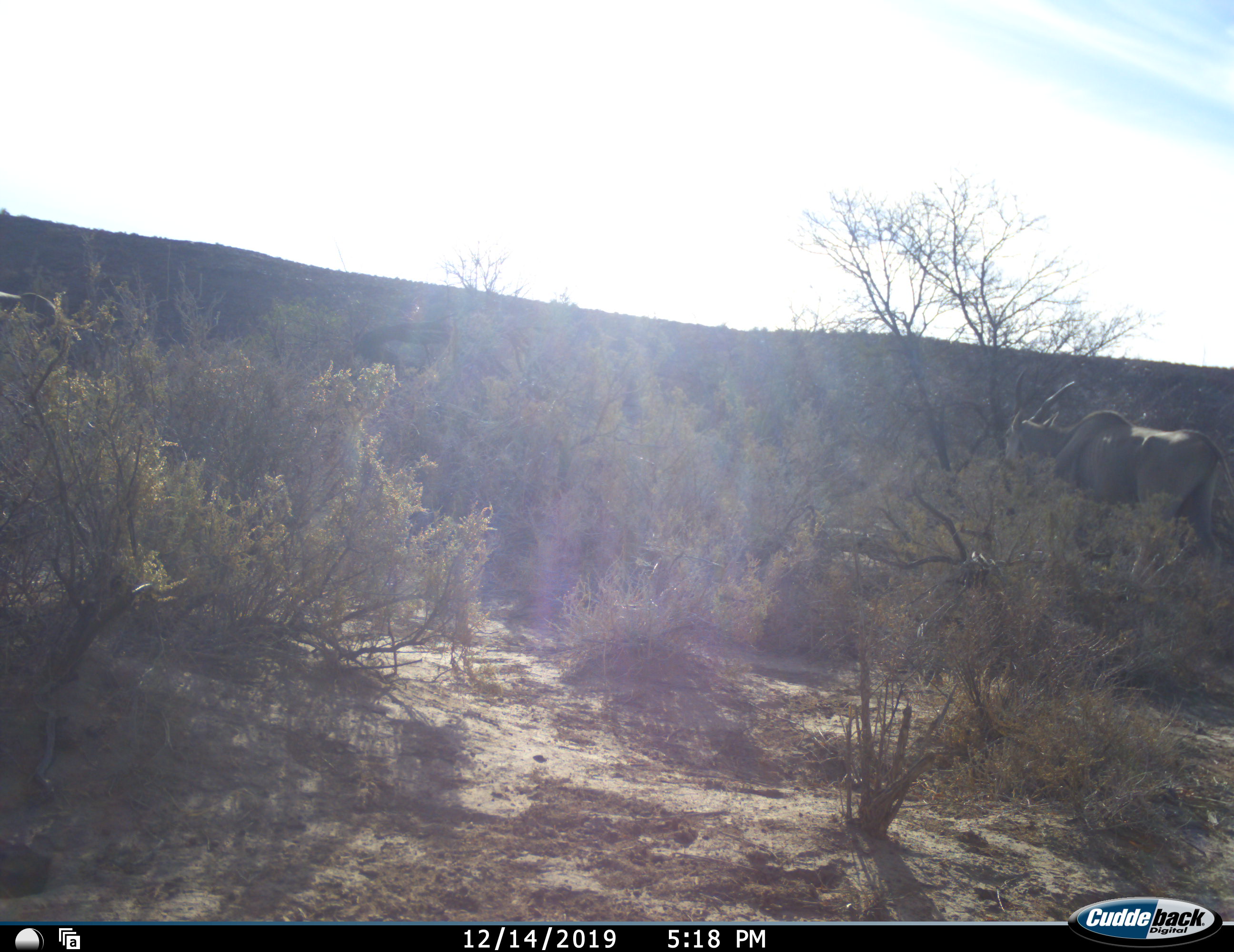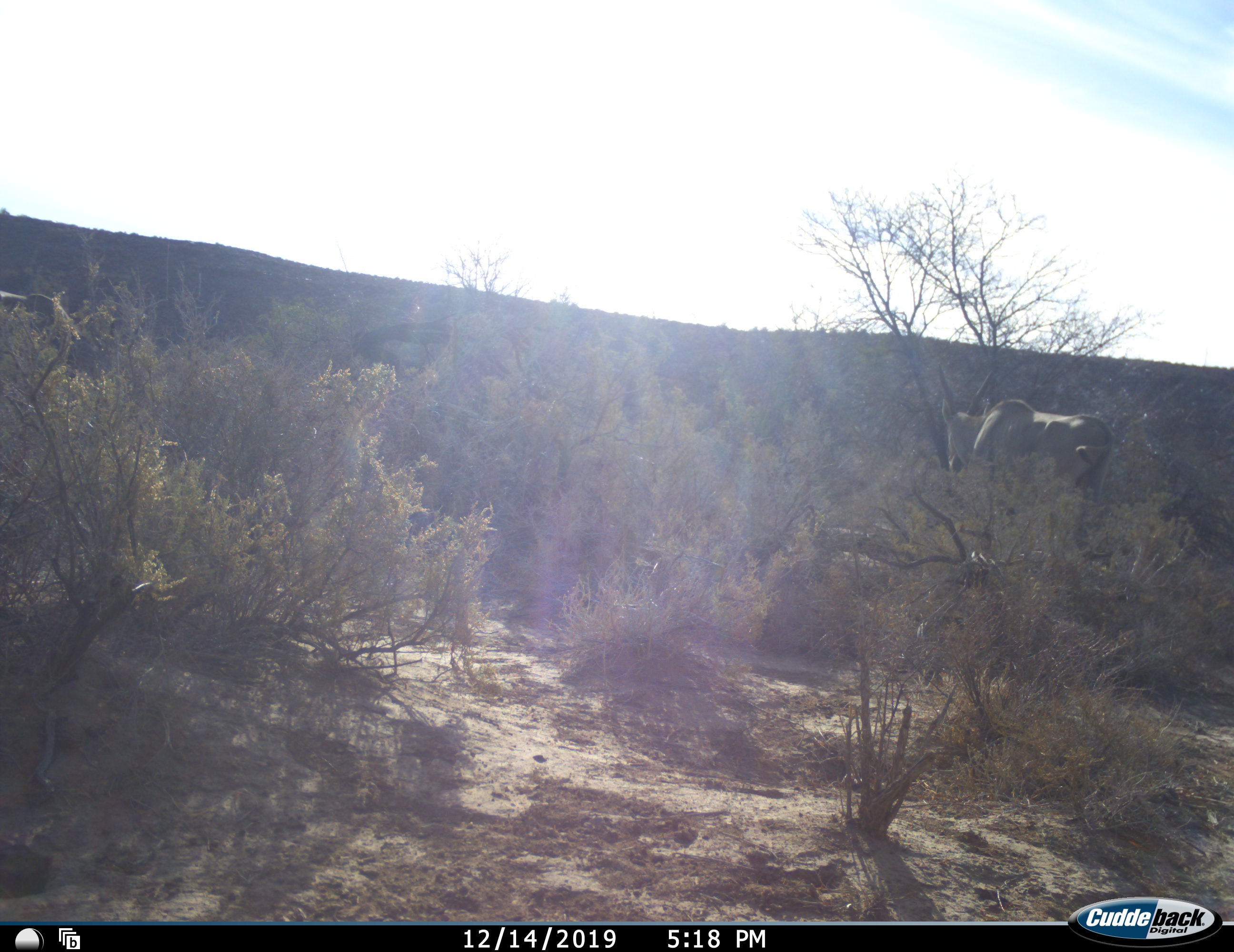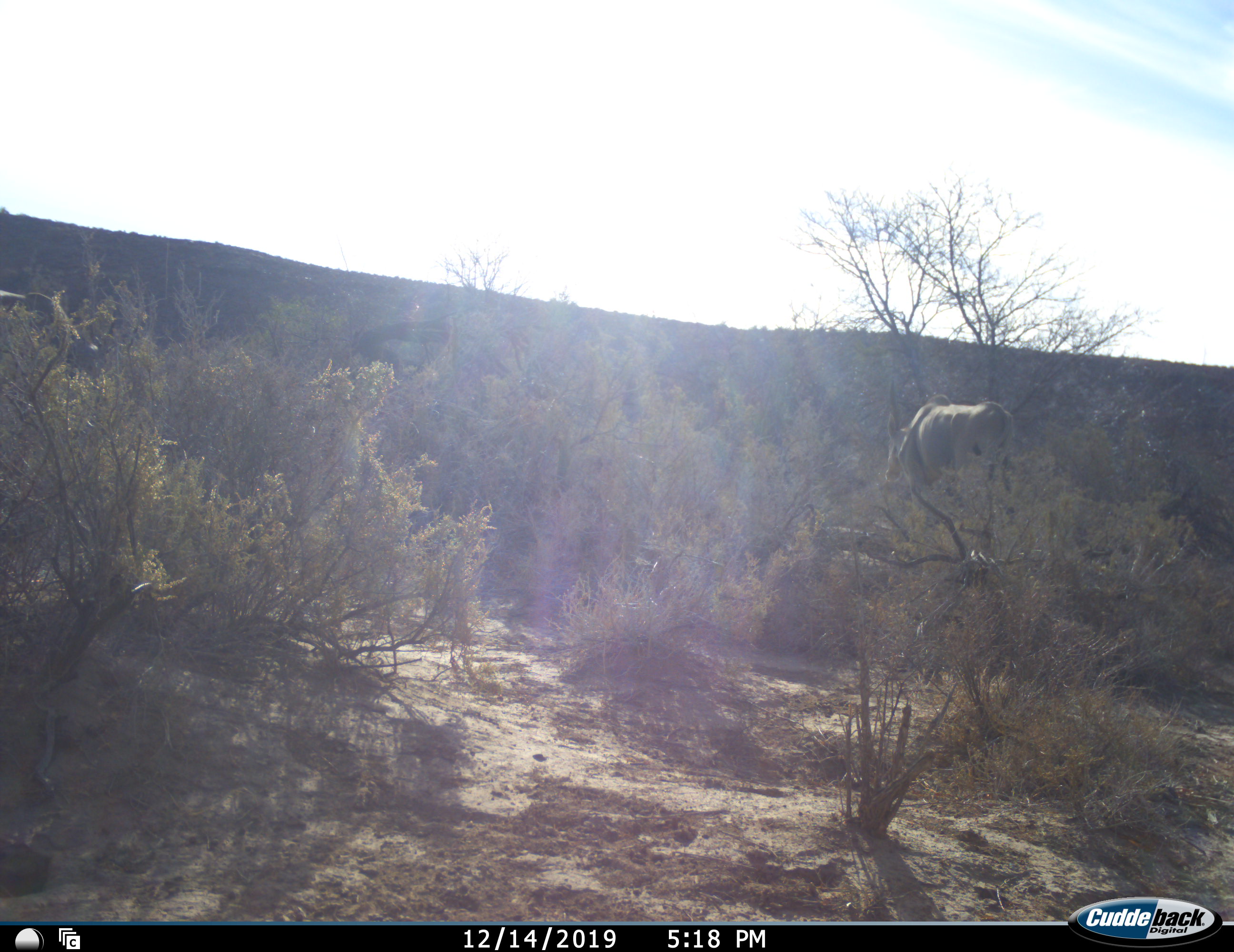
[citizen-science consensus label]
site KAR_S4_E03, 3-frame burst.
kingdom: Animalia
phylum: Chordata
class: Mammalia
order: Artiodactyla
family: Bovidae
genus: Tragelaphus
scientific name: Tragelaphus oryx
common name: eland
Eland (Tragelaphus oryx), count 1. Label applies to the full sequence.